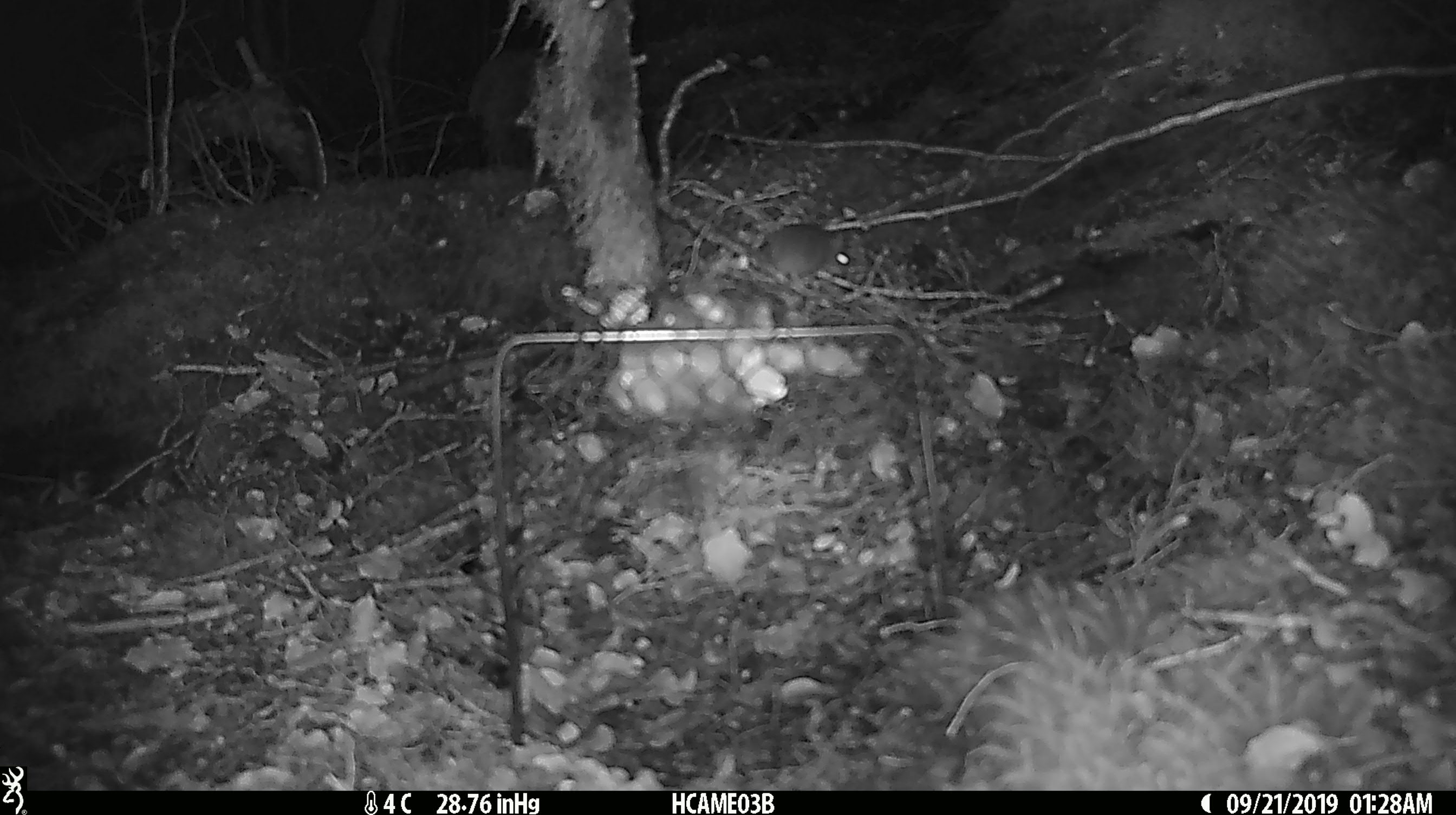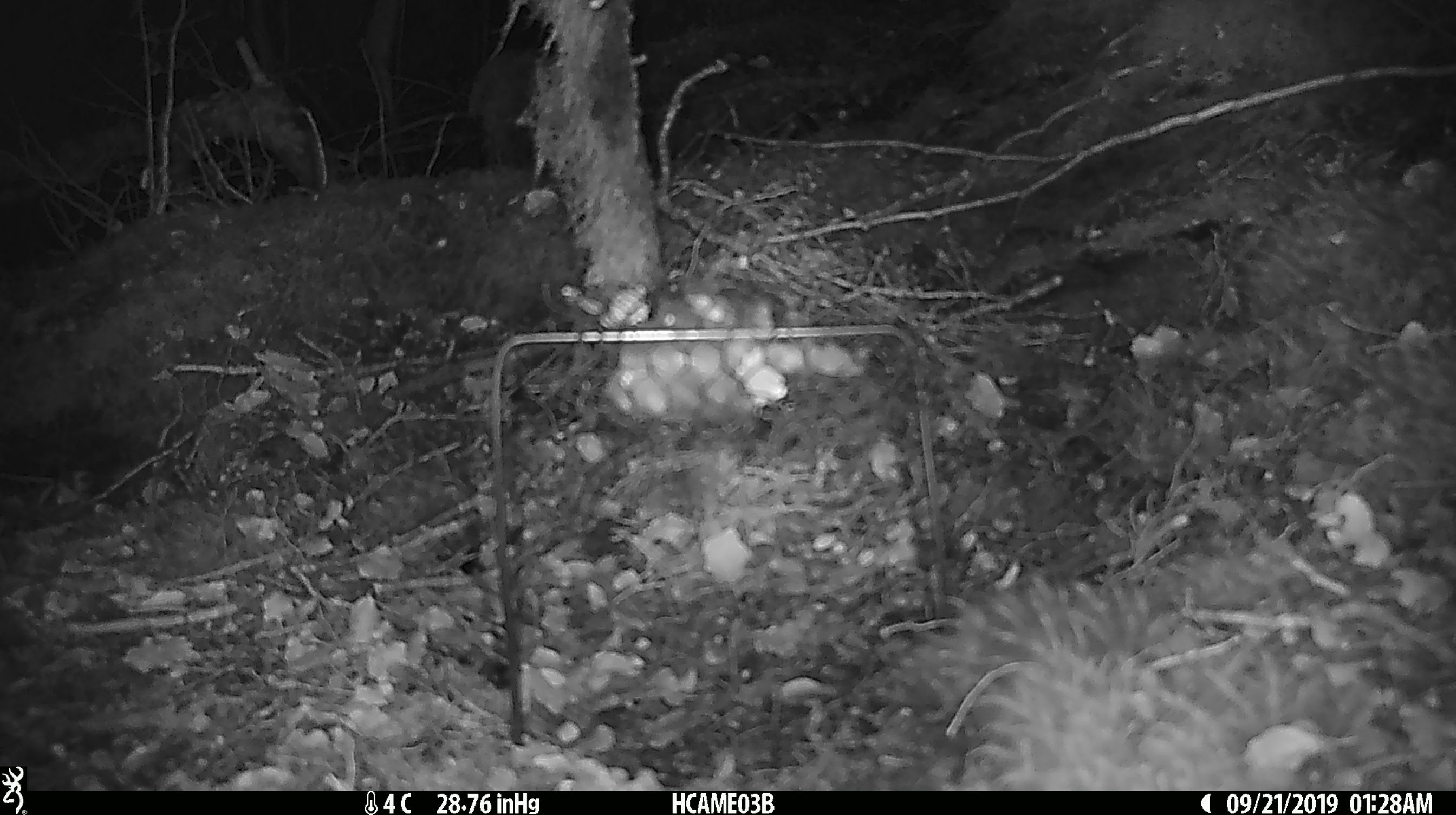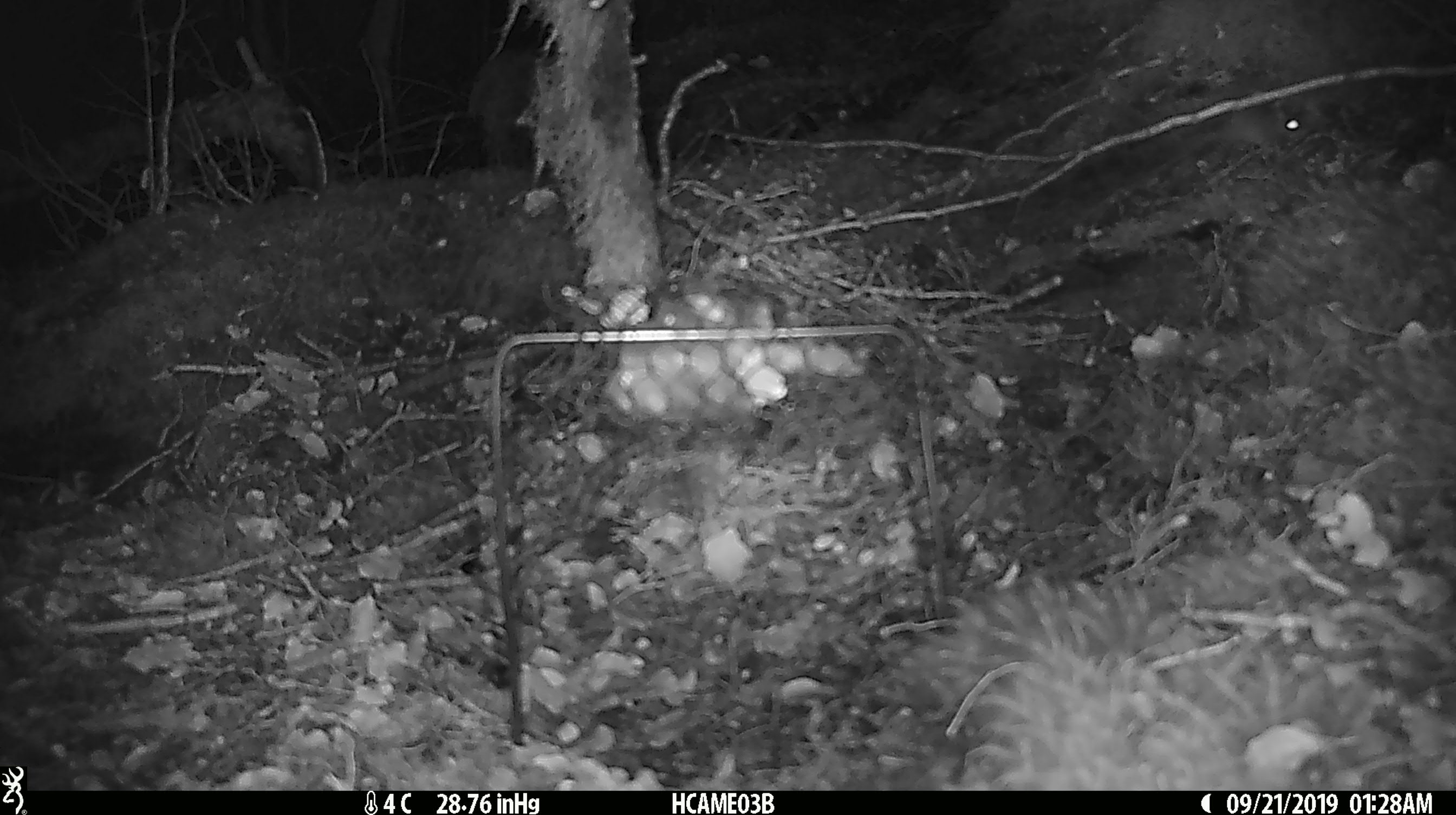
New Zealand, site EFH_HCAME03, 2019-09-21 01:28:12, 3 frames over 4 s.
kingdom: Animalia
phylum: Chordata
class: Mammalia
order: Rodentia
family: Muridae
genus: Mus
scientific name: Mus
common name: mouse